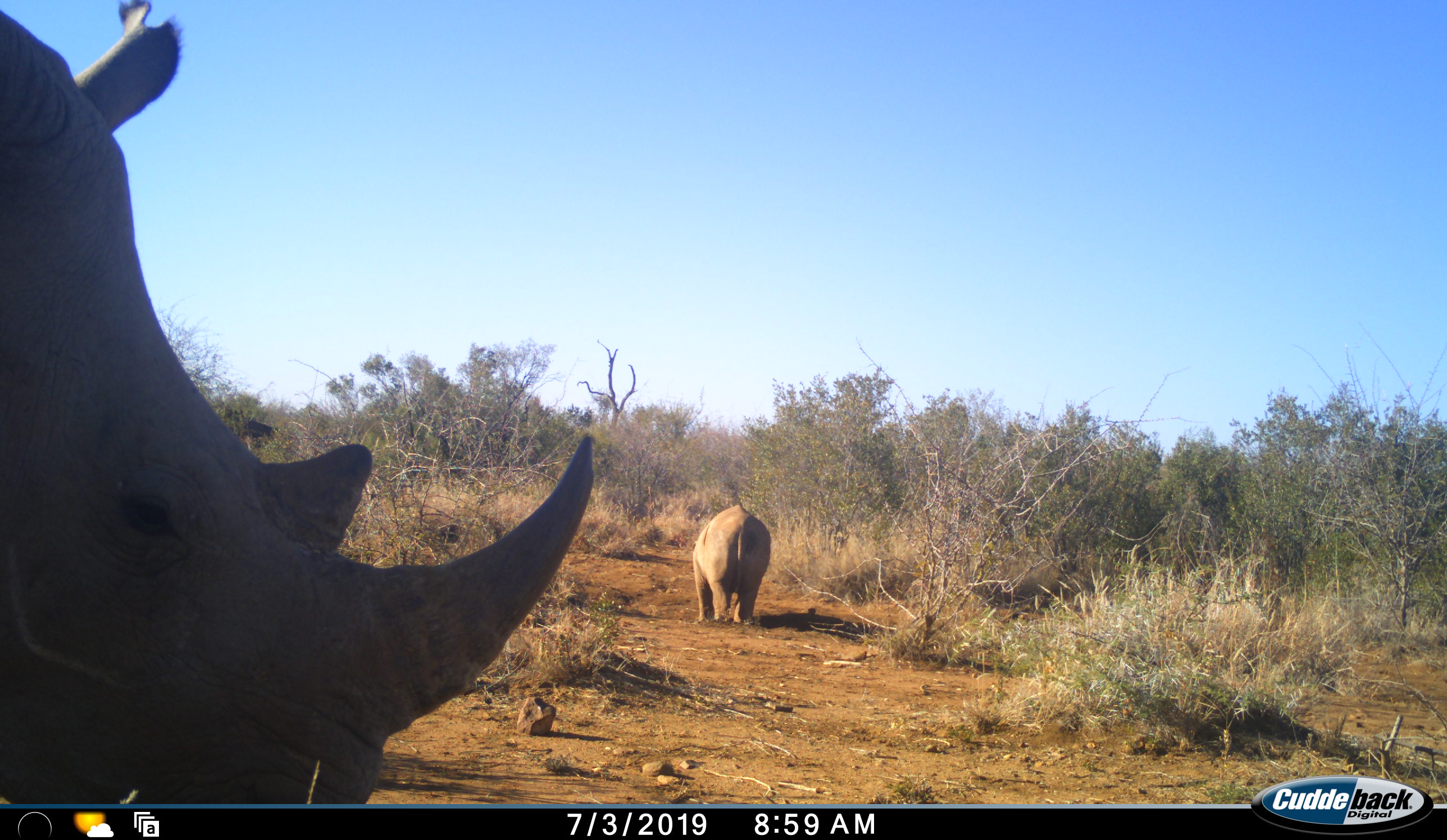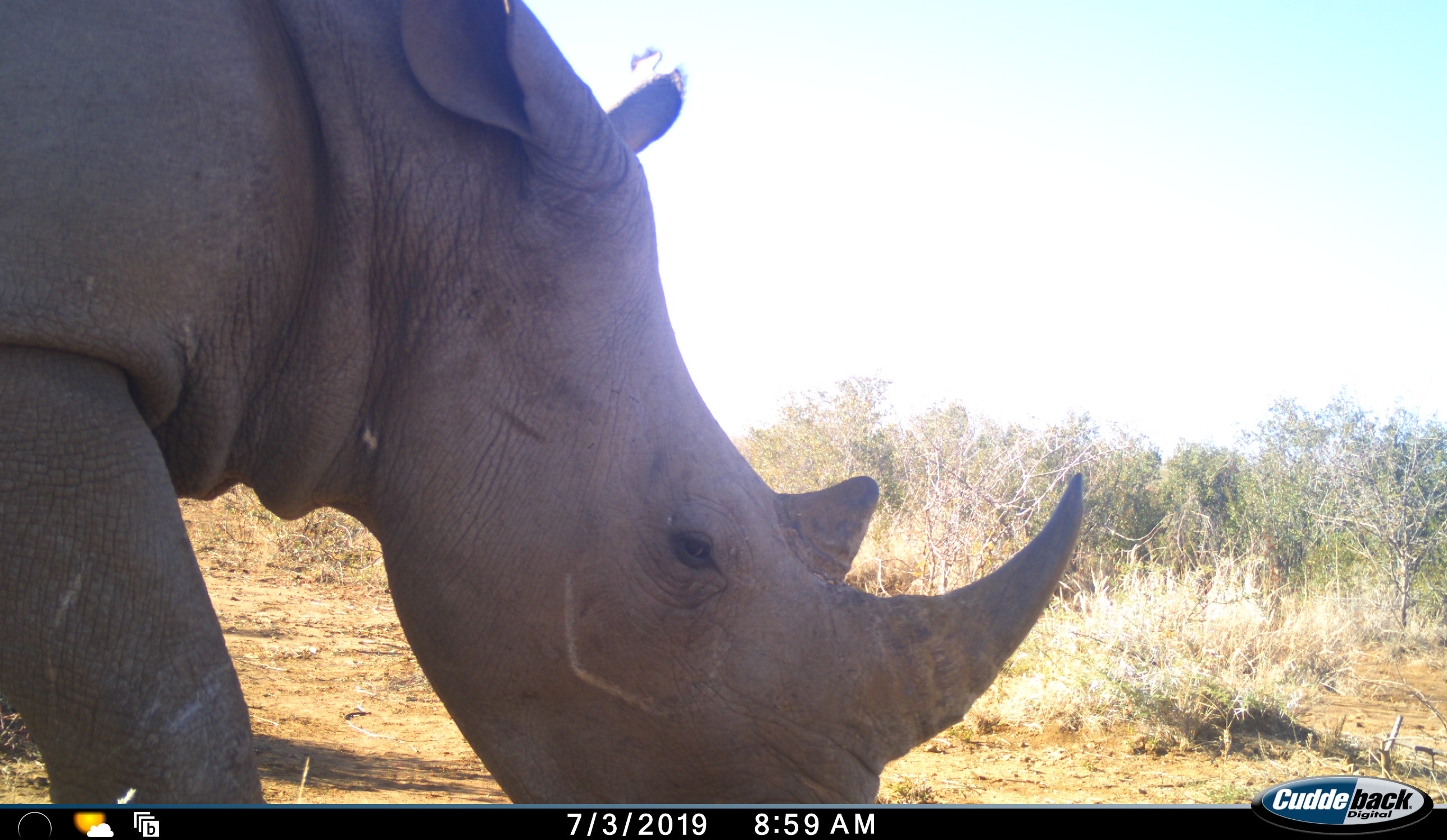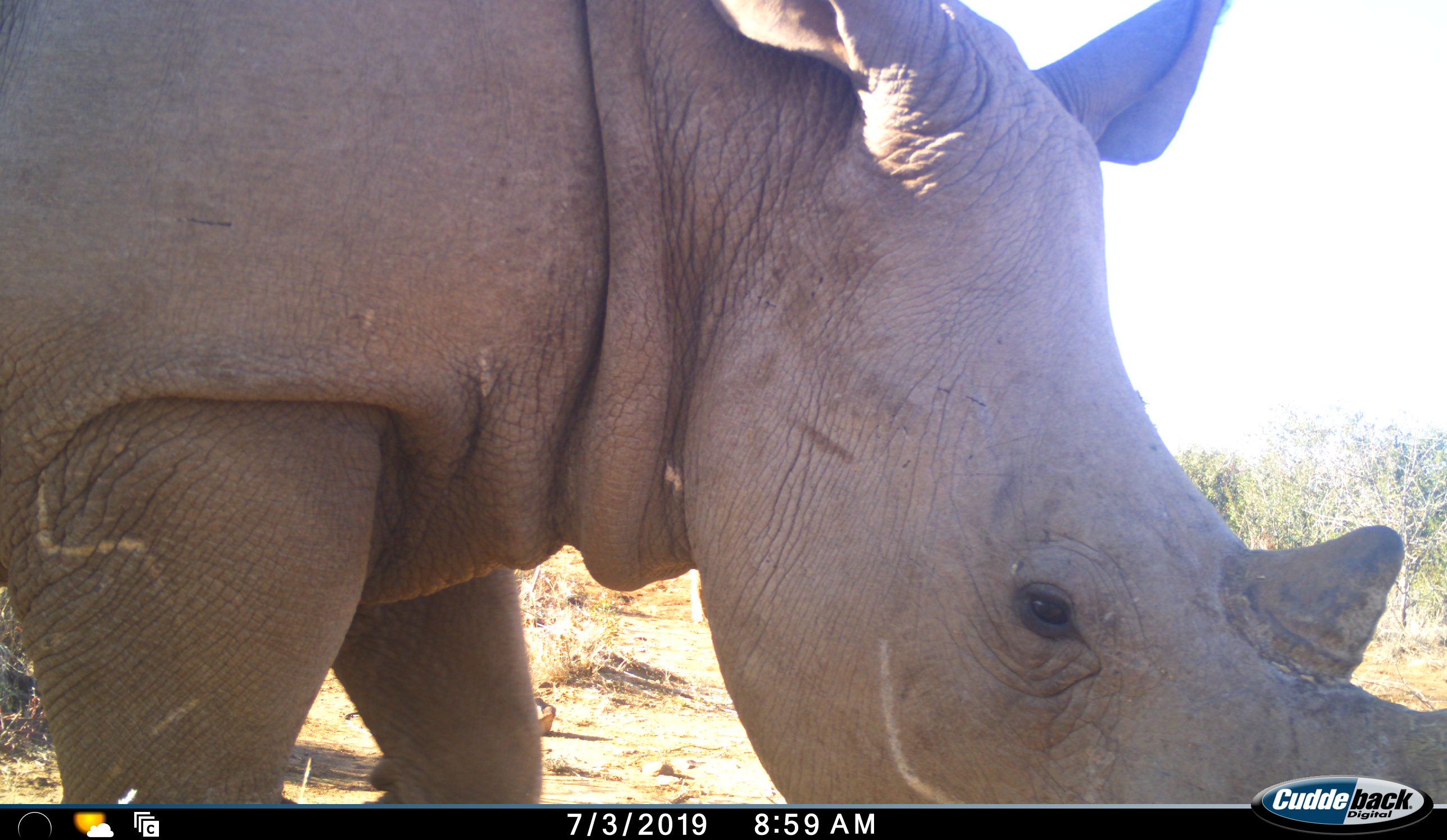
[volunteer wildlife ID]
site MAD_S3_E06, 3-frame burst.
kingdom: Animalia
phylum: Chordata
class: Mammalia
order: Perissodactyla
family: Rhinocerotidae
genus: Ceratotherium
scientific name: Ceratotherium simum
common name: white rhinoceros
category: rhinoceroswhite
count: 2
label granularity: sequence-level